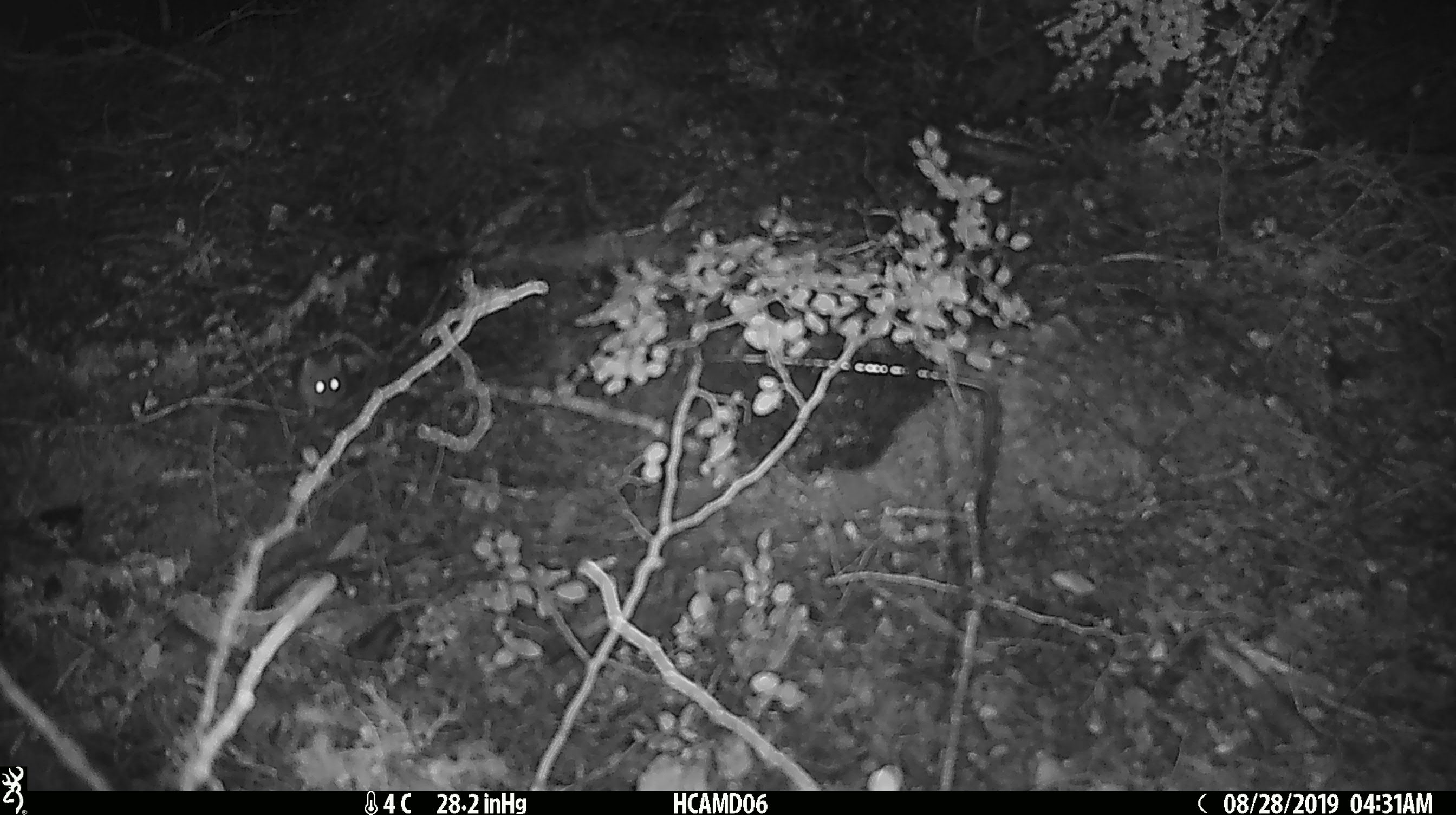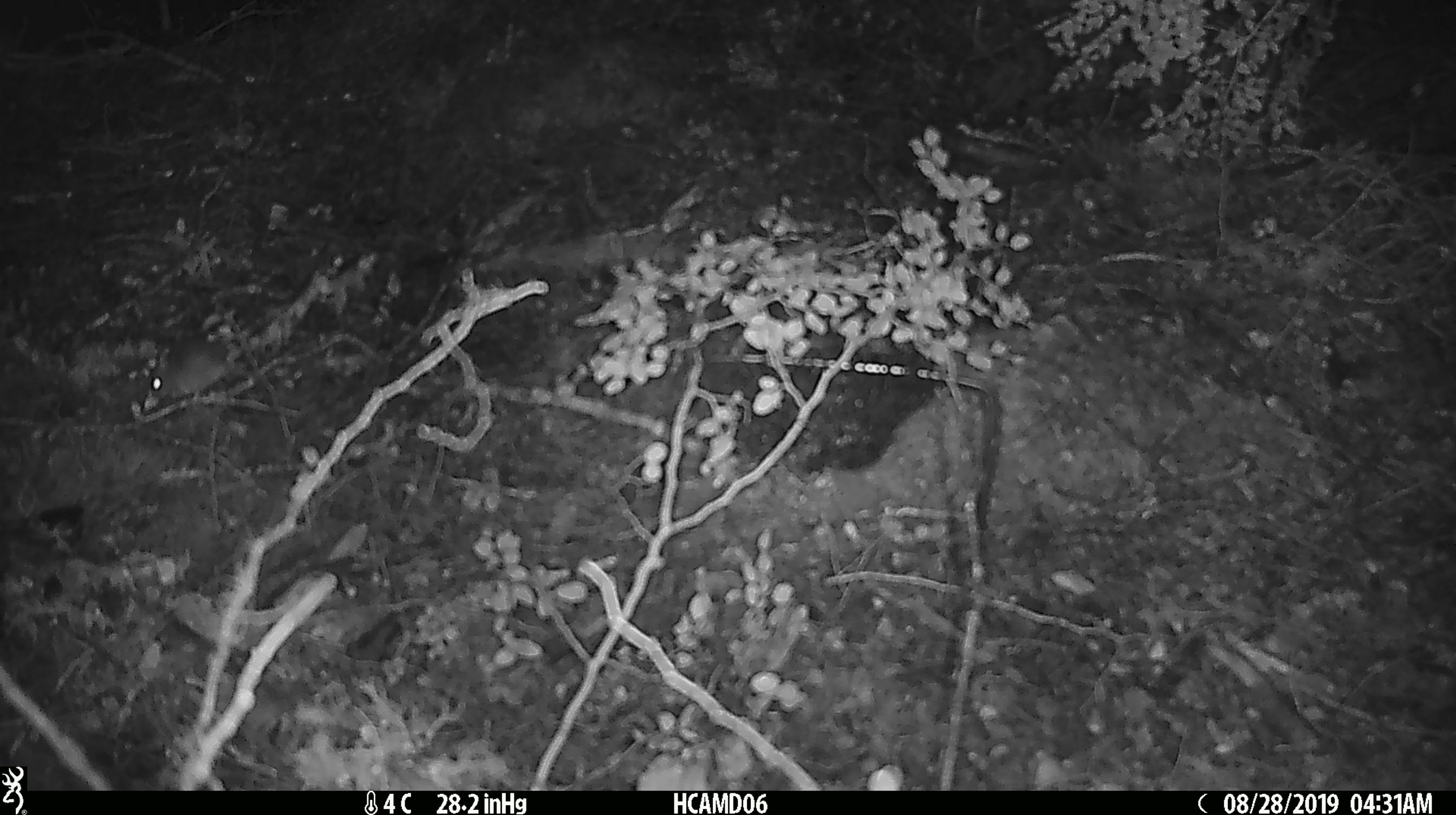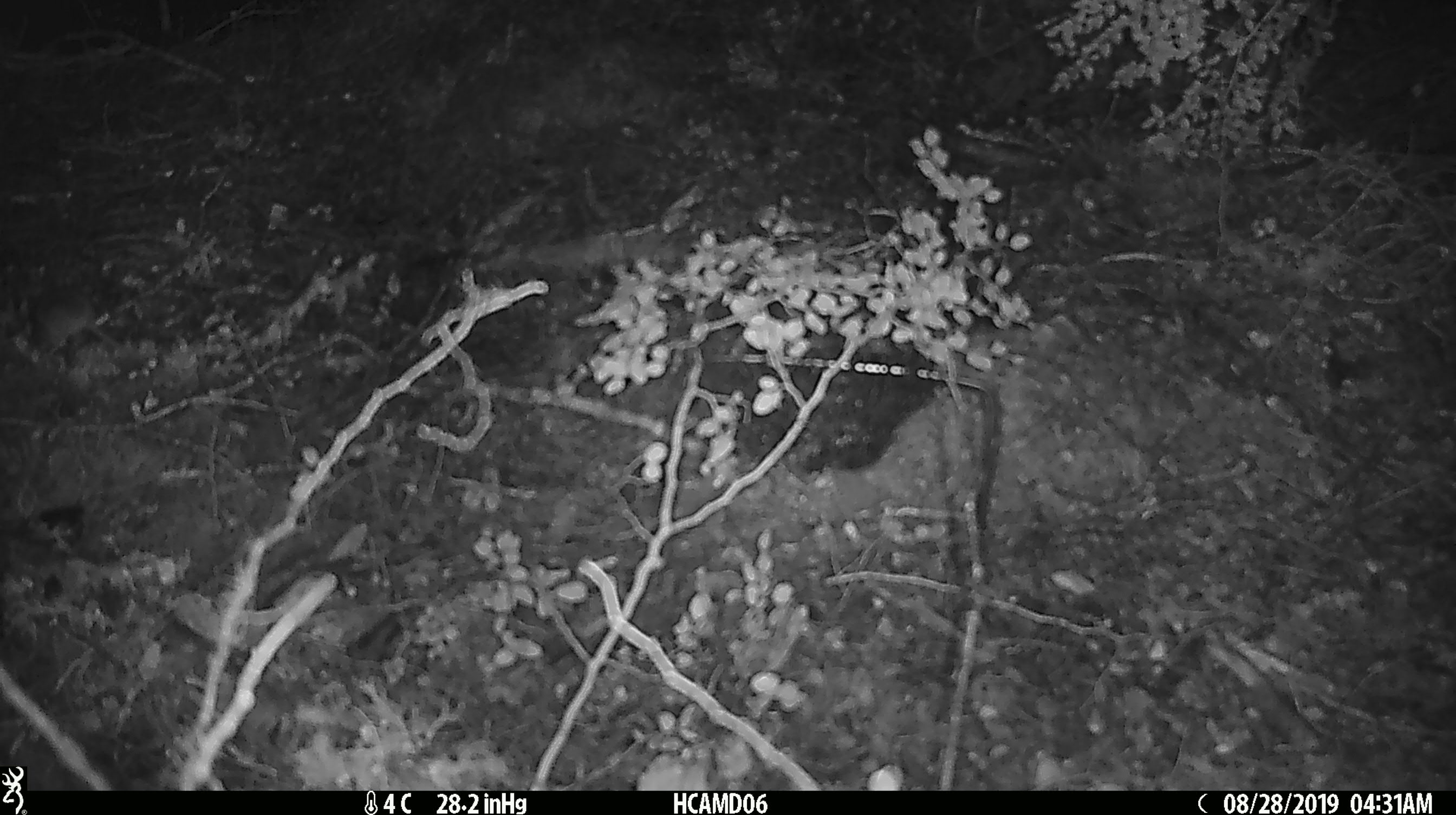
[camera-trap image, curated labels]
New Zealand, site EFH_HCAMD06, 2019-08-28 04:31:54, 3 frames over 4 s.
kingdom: Animalia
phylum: Chordata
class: Mammalia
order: Rodentia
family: Muridae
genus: Mus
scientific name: Mus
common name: mouse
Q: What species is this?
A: Mouse (Mus).